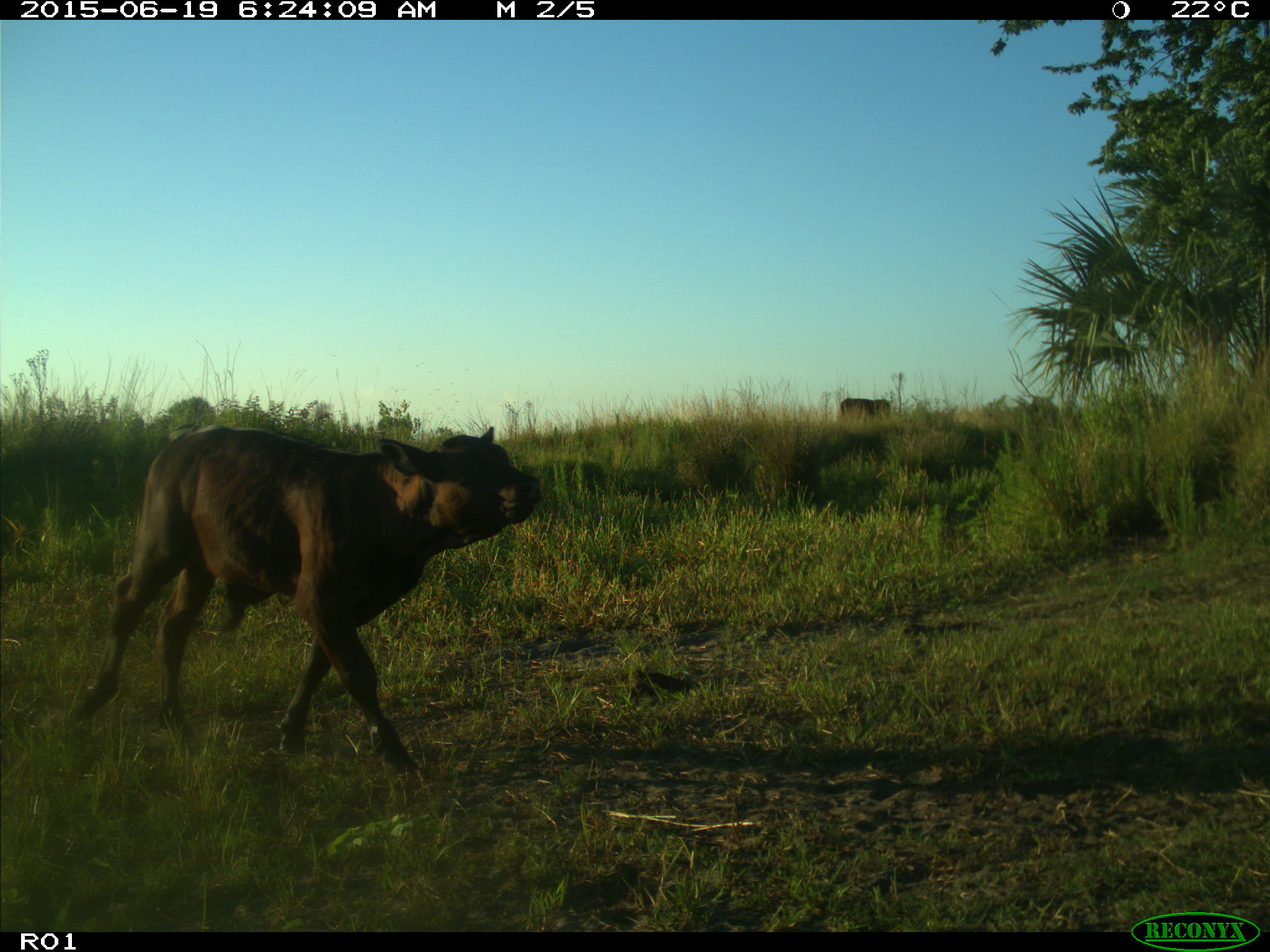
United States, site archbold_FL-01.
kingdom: Animalia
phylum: Chordata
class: Mammalia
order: Artiodactyla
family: Bovidae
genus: Bos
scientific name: Bos taurus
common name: domestic cow